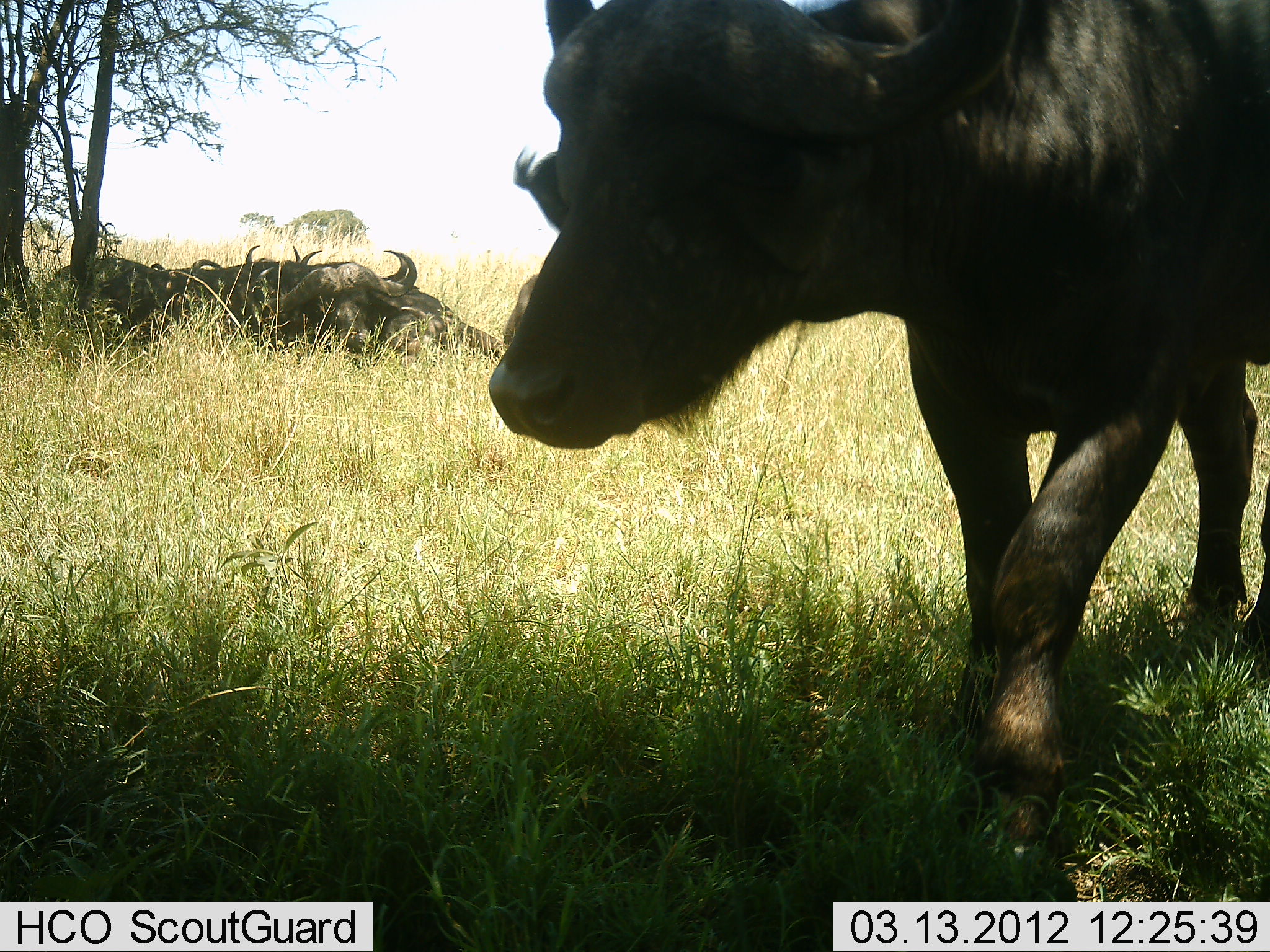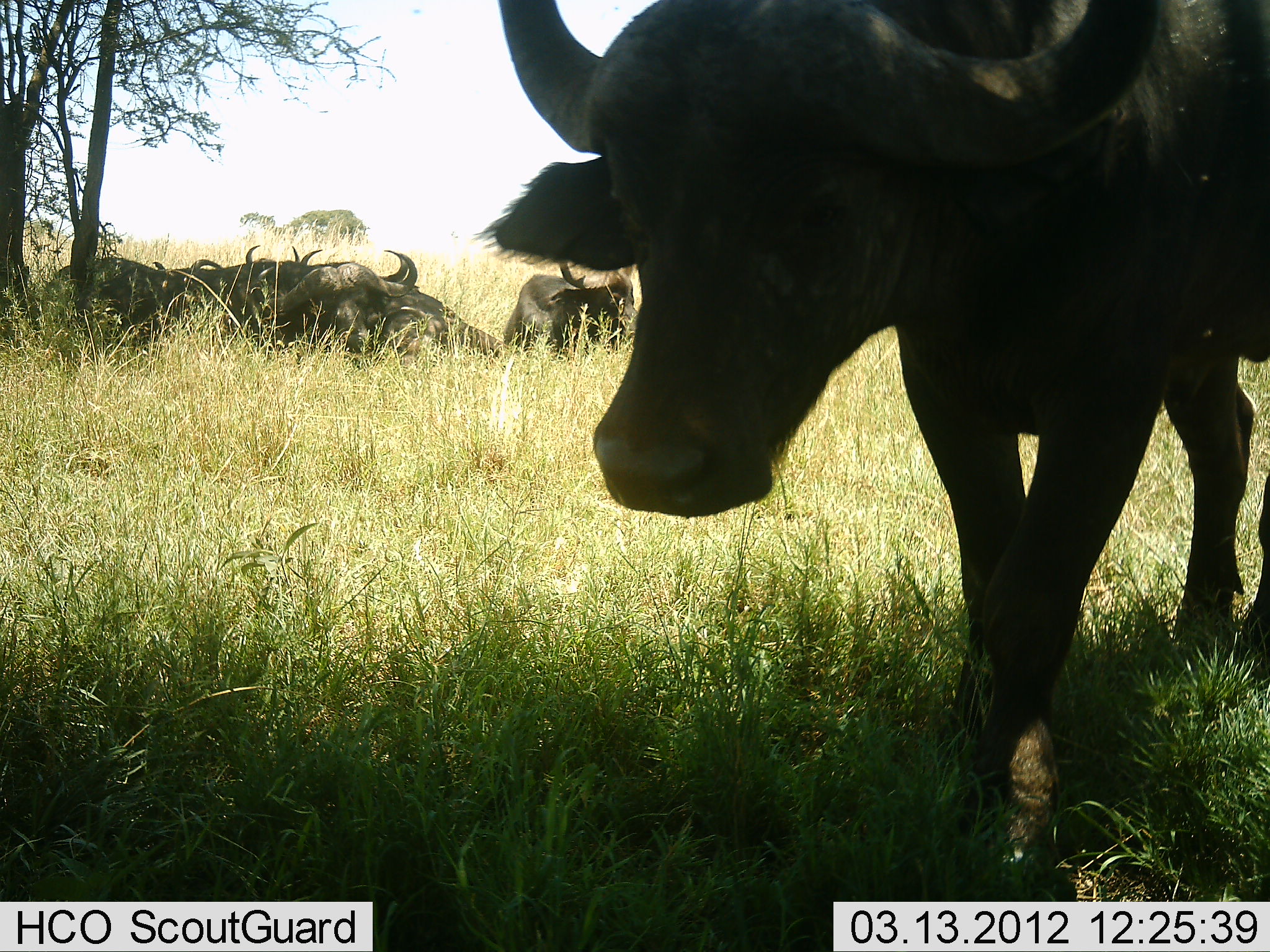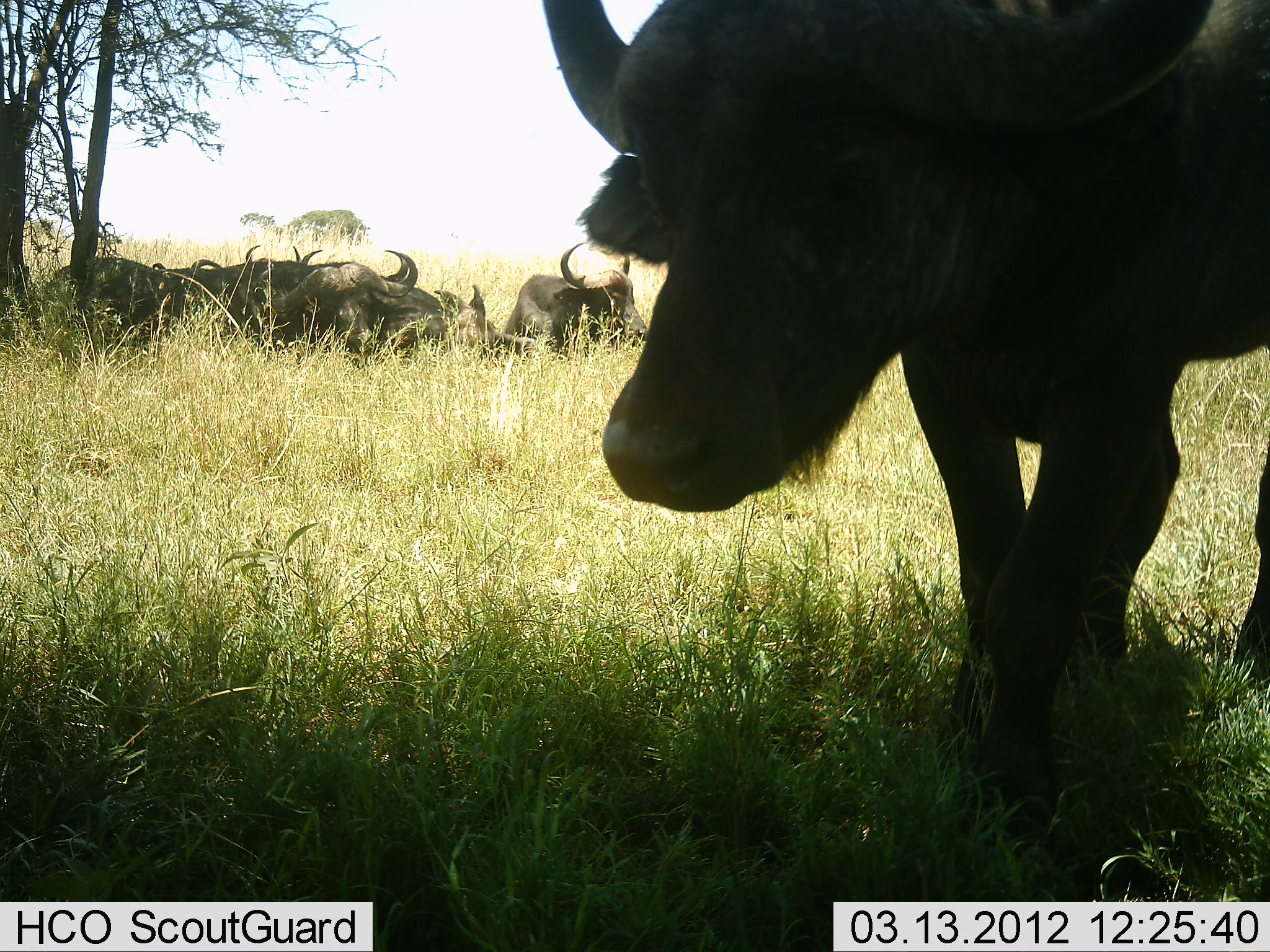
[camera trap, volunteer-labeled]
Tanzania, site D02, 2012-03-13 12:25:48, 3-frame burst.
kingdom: Animalia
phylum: Chordata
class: Mammalia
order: Artiodactyla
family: Bovidae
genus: Syncerus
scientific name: Syncerus caffer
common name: cape buffalo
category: buffalo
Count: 6.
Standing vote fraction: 70%.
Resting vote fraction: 91%.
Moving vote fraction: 13%.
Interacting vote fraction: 0%.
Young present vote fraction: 9%.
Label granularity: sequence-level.